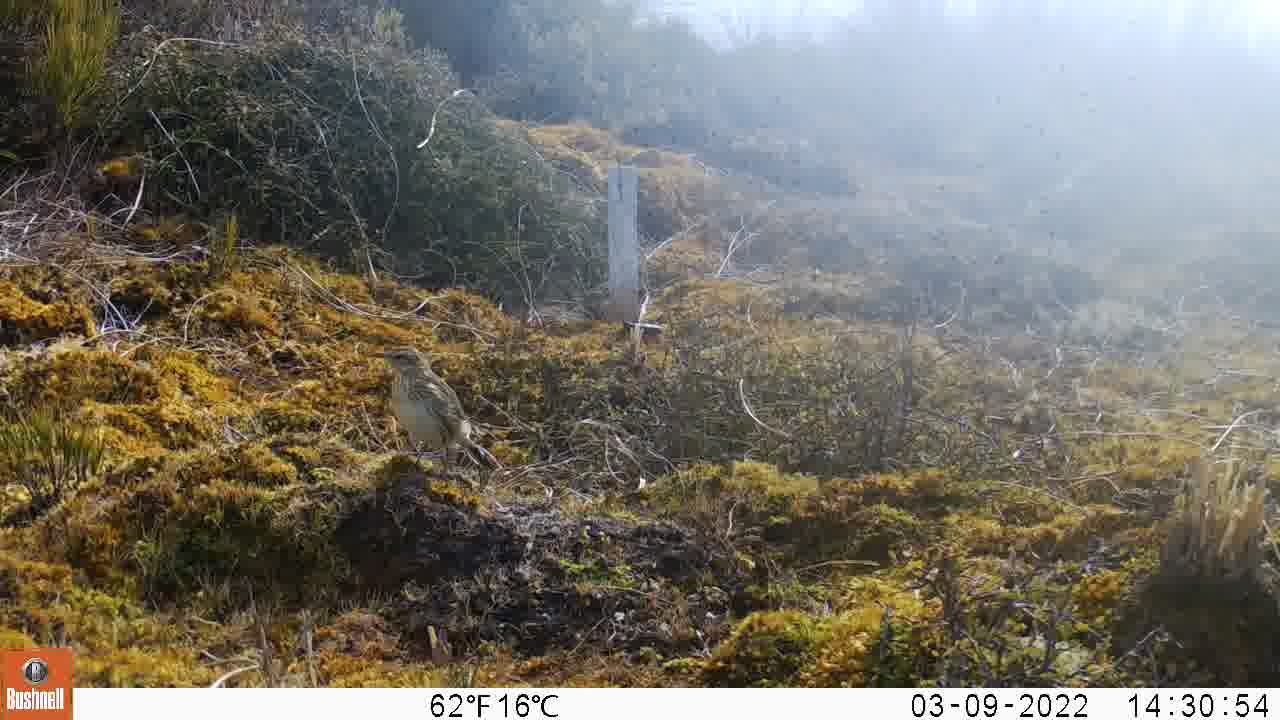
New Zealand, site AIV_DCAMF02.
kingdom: Animalia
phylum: Chordata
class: Aves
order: Passeriformes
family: Motacillidae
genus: Anthus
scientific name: Anthus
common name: pipit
Pipit (Anthus).